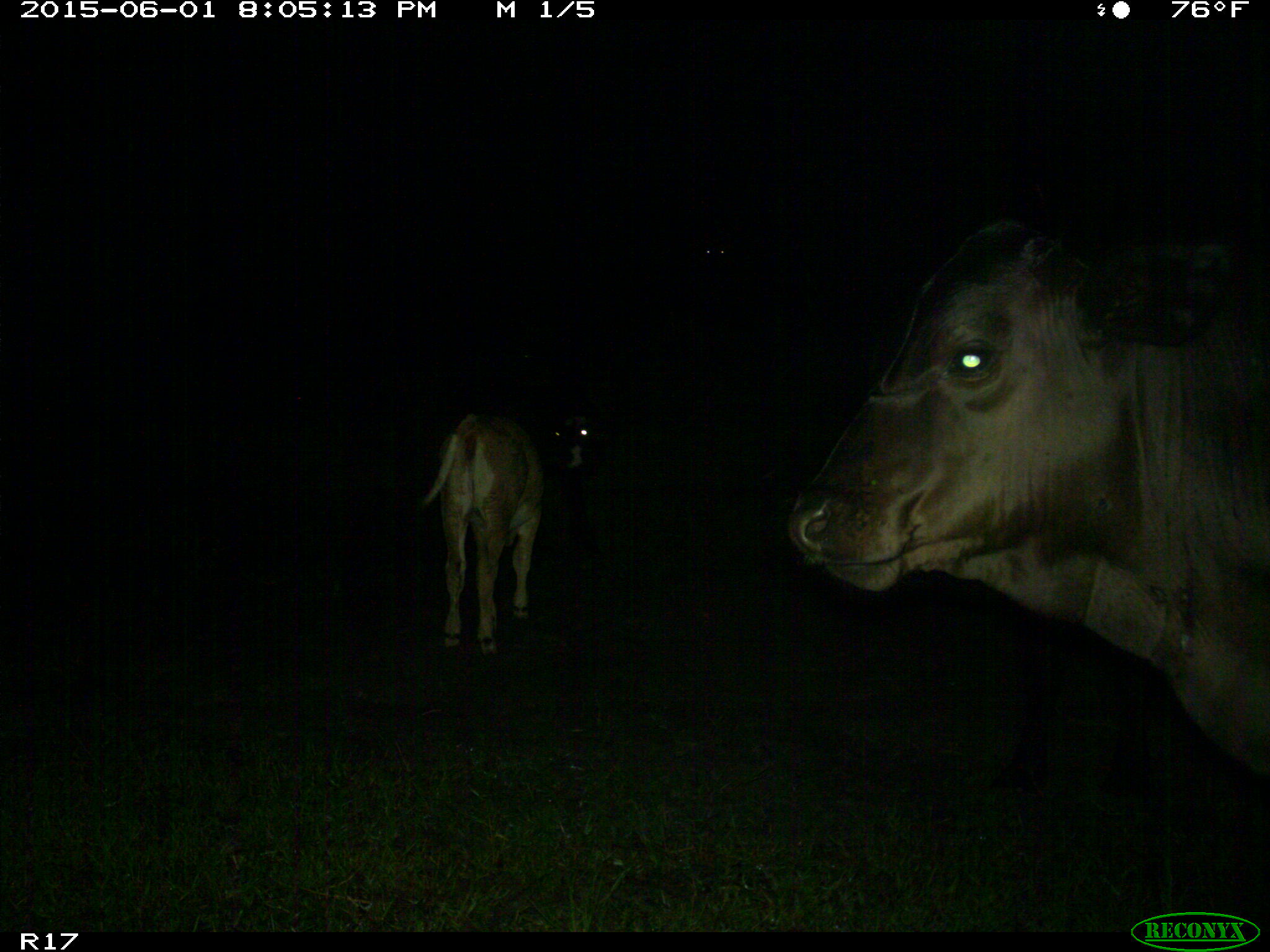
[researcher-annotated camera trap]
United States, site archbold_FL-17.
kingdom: Animalia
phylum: Chordata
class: Mammalia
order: Artiodactyla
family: Bovidae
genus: Bos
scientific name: Bos taurus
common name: domestic cow